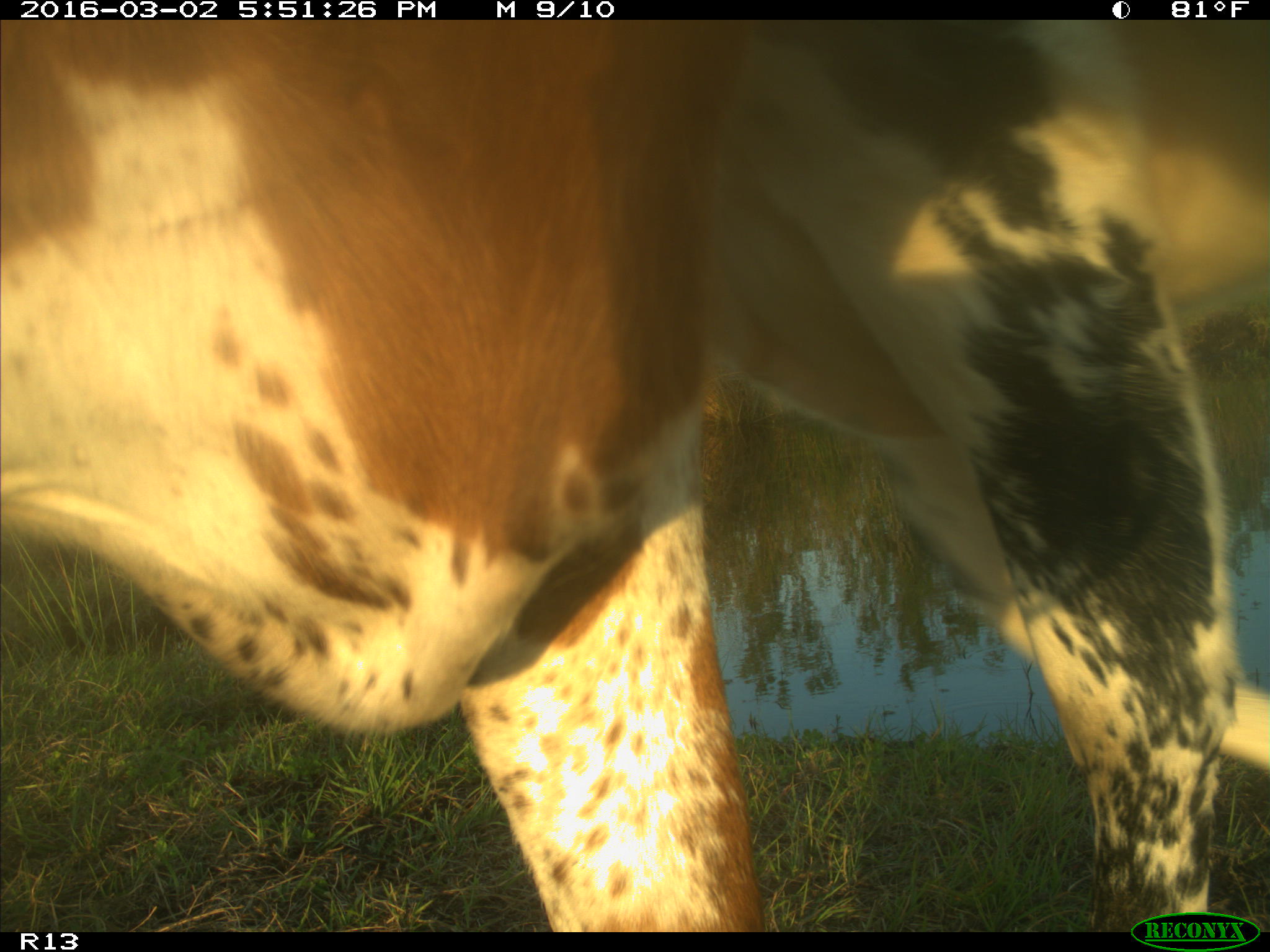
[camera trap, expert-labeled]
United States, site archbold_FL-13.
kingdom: Animalia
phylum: Chordata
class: Mammalia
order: Artiodactyla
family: Bovidae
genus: Bos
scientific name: Bos taurus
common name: domestic cow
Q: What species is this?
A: Bos taurus (domestic cow).